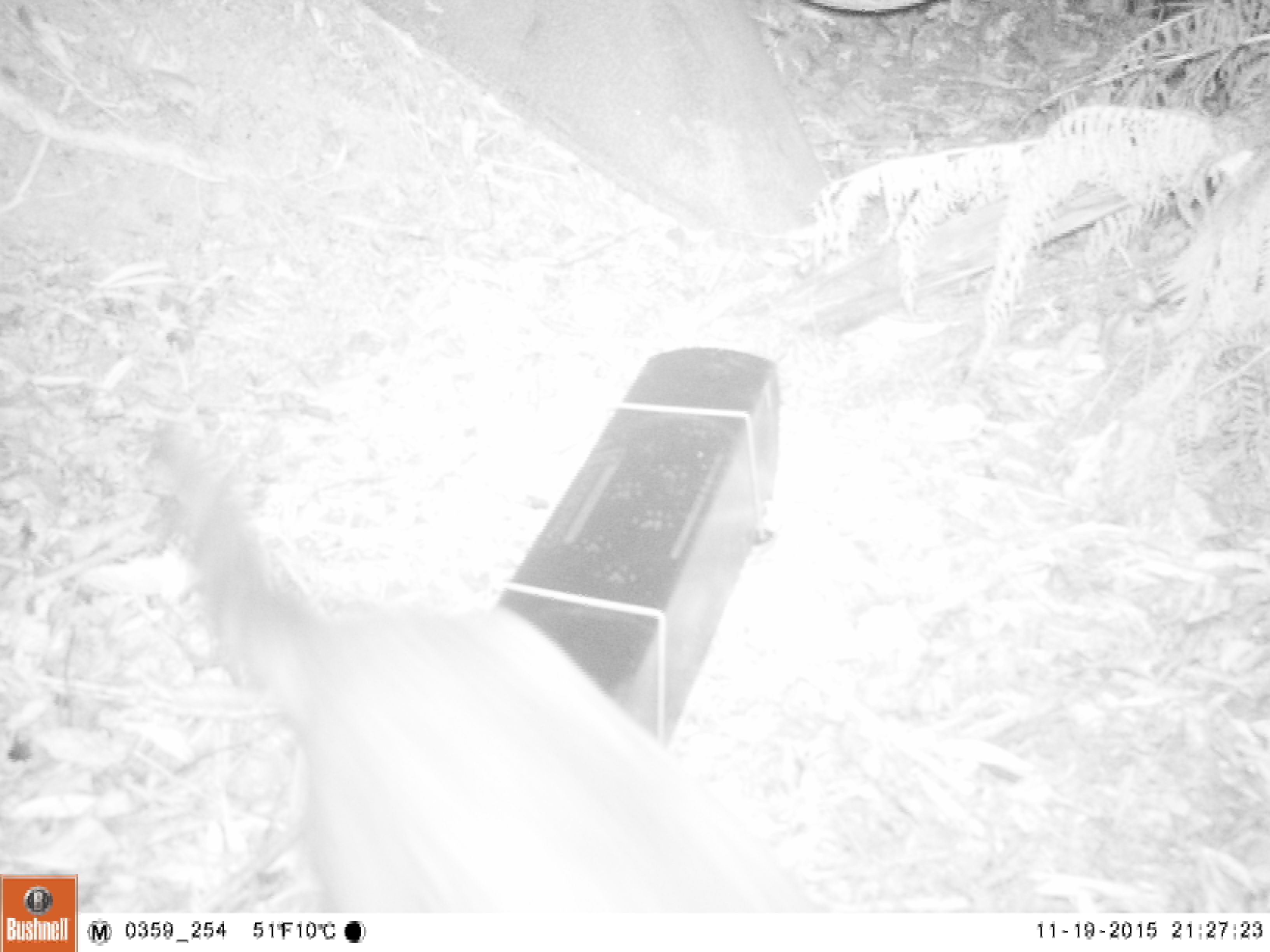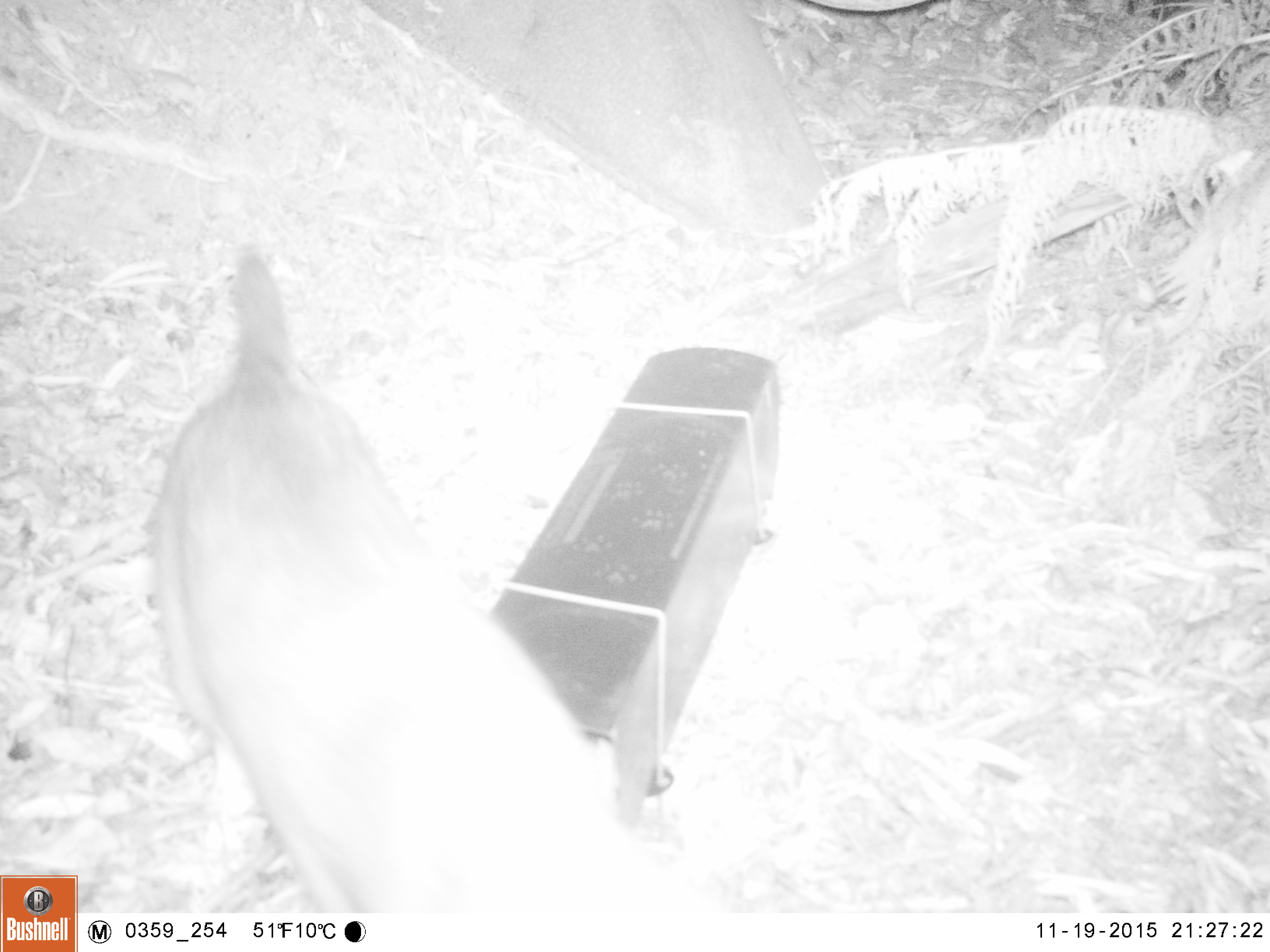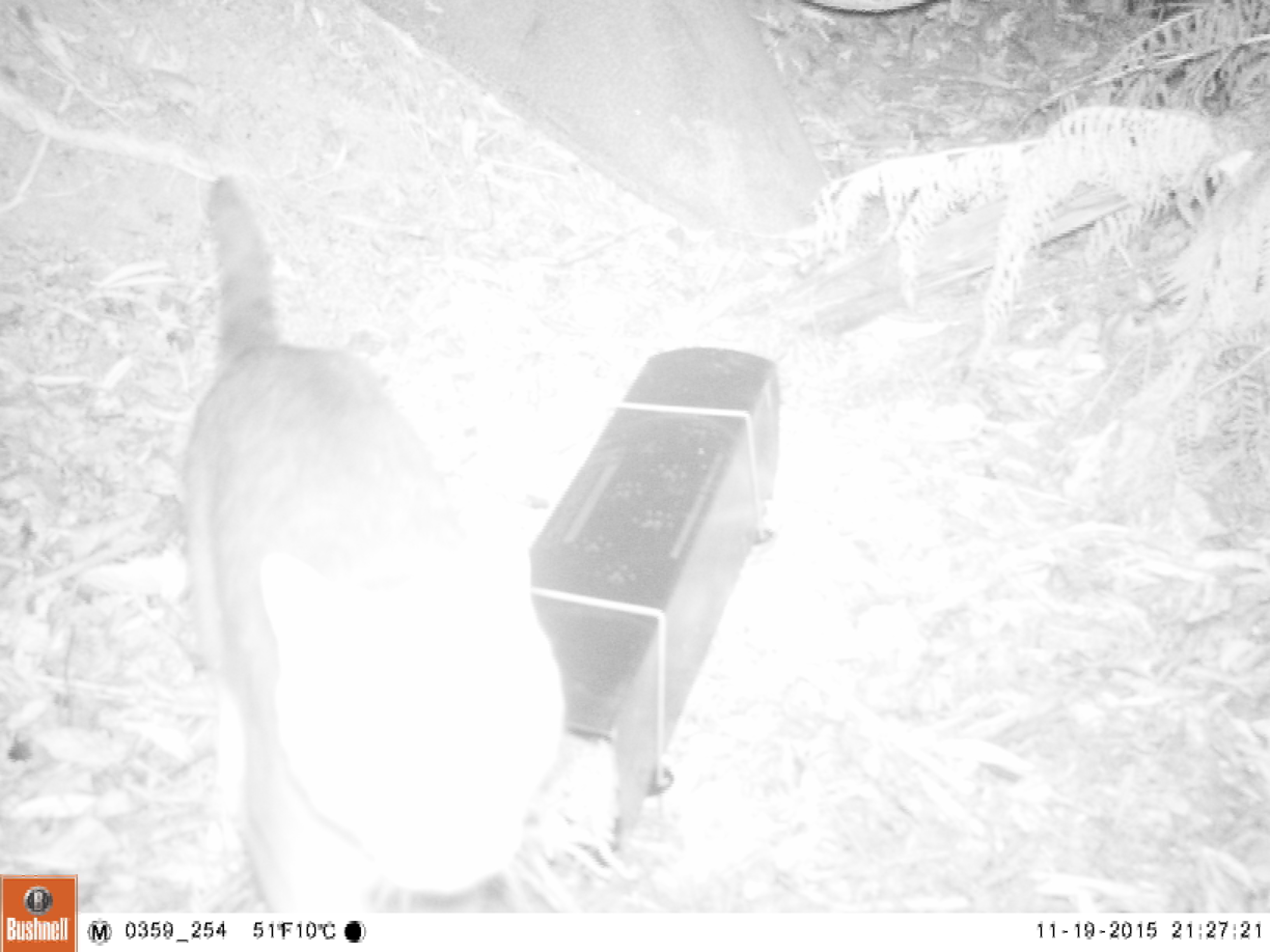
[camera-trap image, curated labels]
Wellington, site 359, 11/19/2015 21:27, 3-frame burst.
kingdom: Animalia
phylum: Chordata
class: Mammalia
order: Carnivora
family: Felidae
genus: Felis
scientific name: Felis catus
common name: cat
Cat (Felis catus).